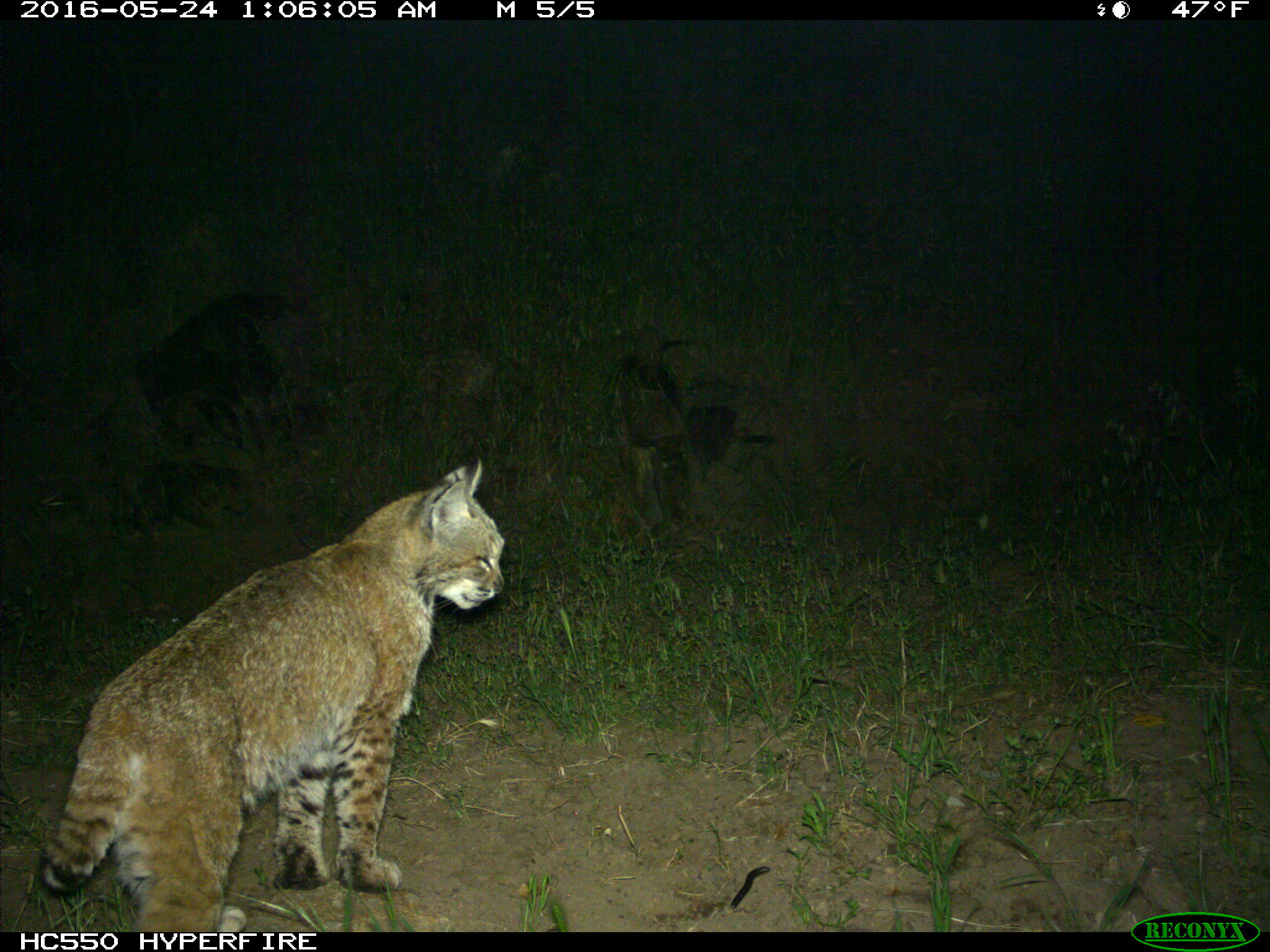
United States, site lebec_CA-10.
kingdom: Animalia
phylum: Chordata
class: Mammalia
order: Carnivora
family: Felidae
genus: Lynx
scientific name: Lynx rufus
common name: bobcat